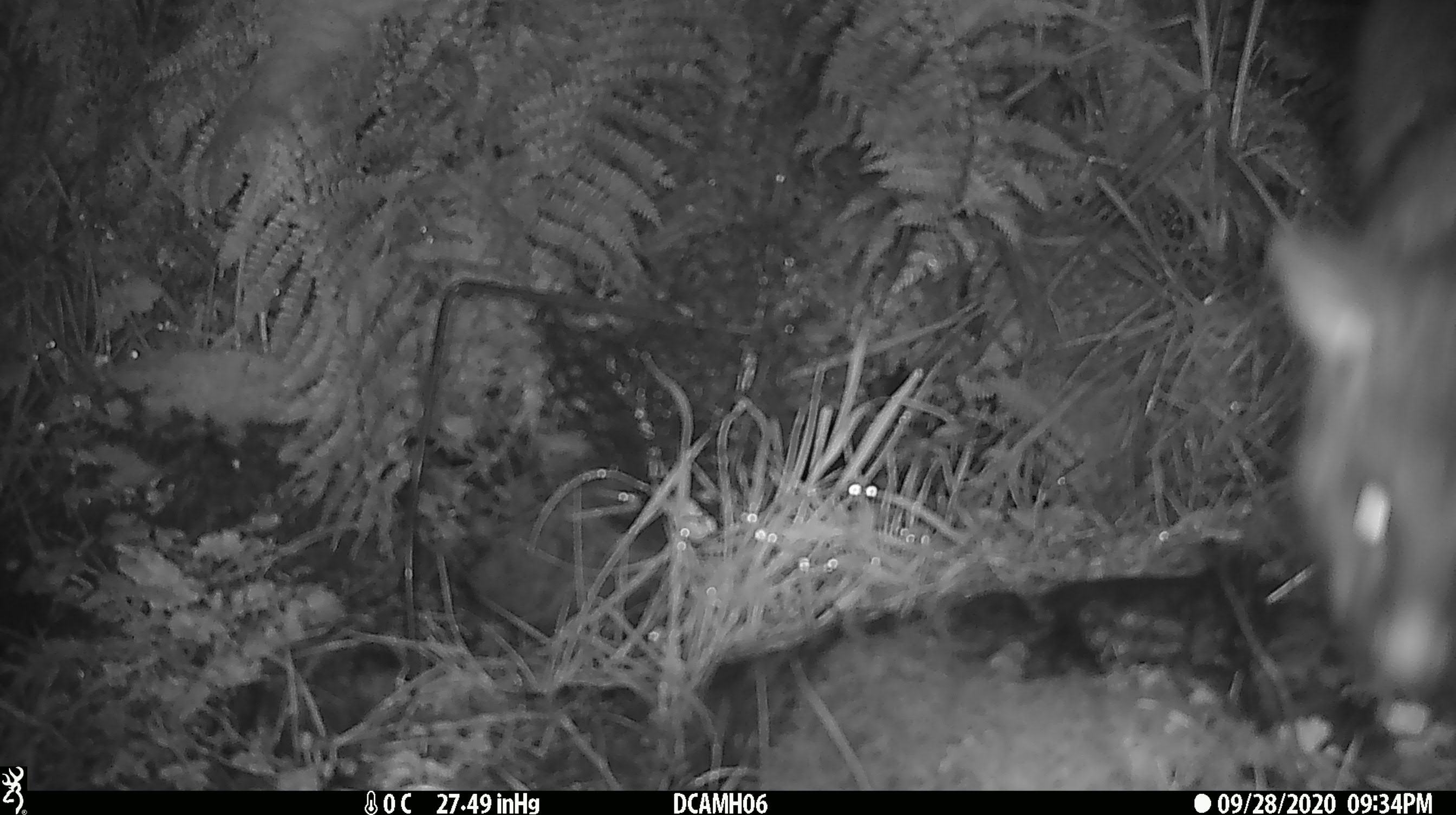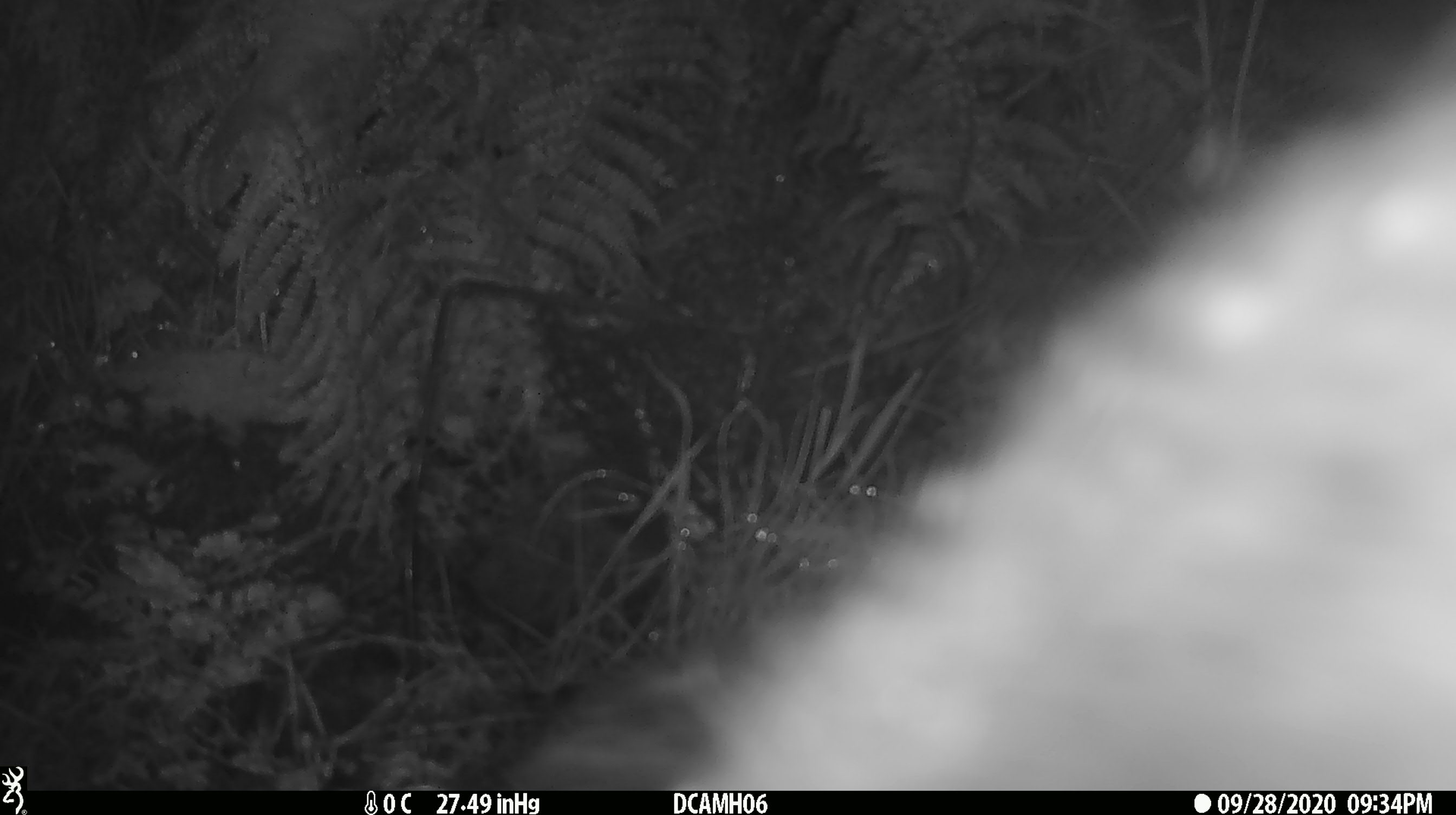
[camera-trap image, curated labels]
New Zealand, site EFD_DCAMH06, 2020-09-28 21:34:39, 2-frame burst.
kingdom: Animalia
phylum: Chordata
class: Mammalia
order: Diprotodontia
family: Phalangeridae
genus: Trichosurus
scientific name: Trichosurus vulpecula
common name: common brushtail possum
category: possum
Possum (common brushtail possum) (Trichosurus vulpecula).